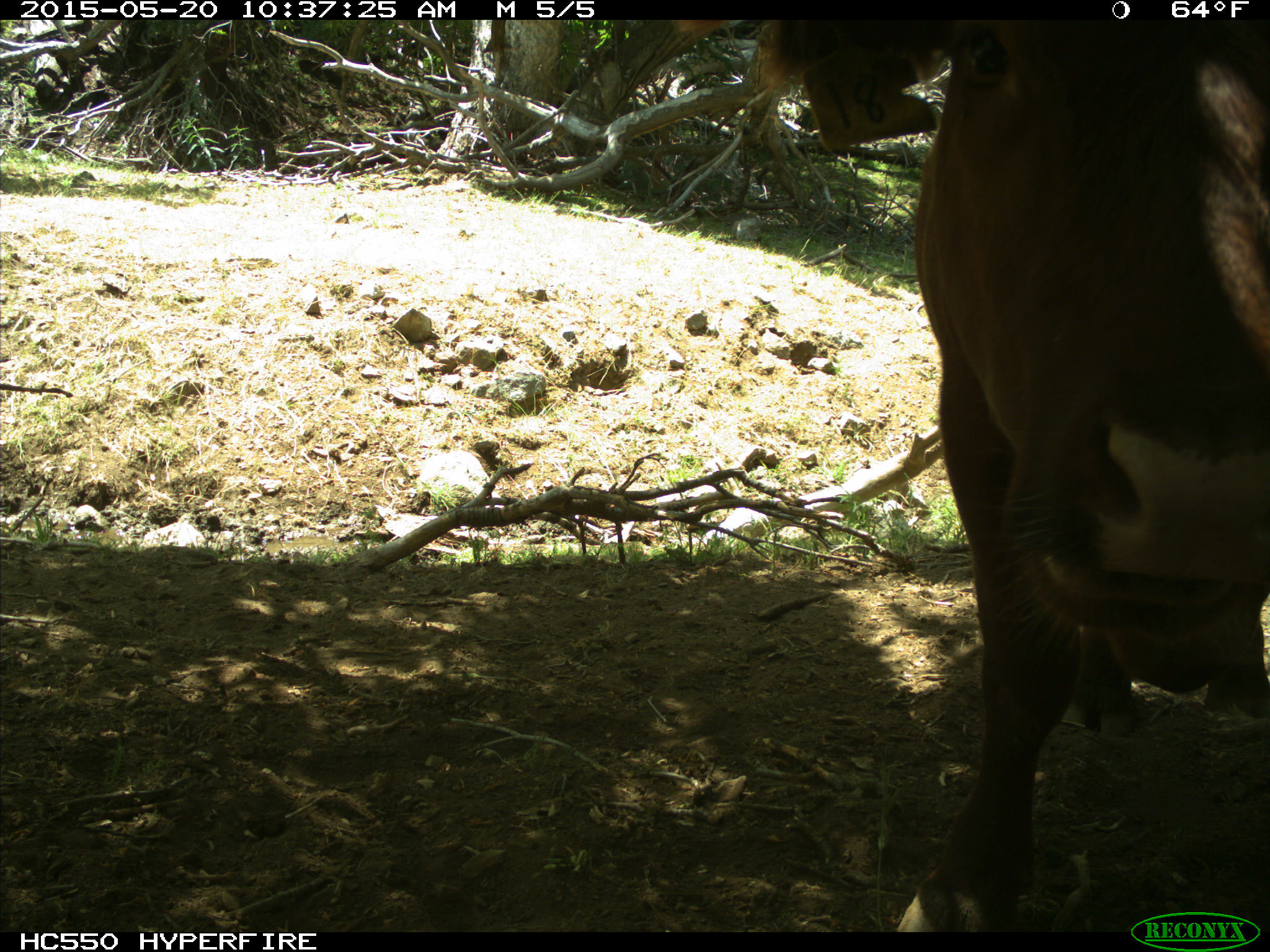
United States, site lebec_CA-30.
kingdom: Animalia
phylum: Chordata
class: Mammalia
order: Artiodactyla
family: Bovidae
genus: Bos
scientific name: Bos taurus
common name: domestic cow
Bos taurus (domestic cow).